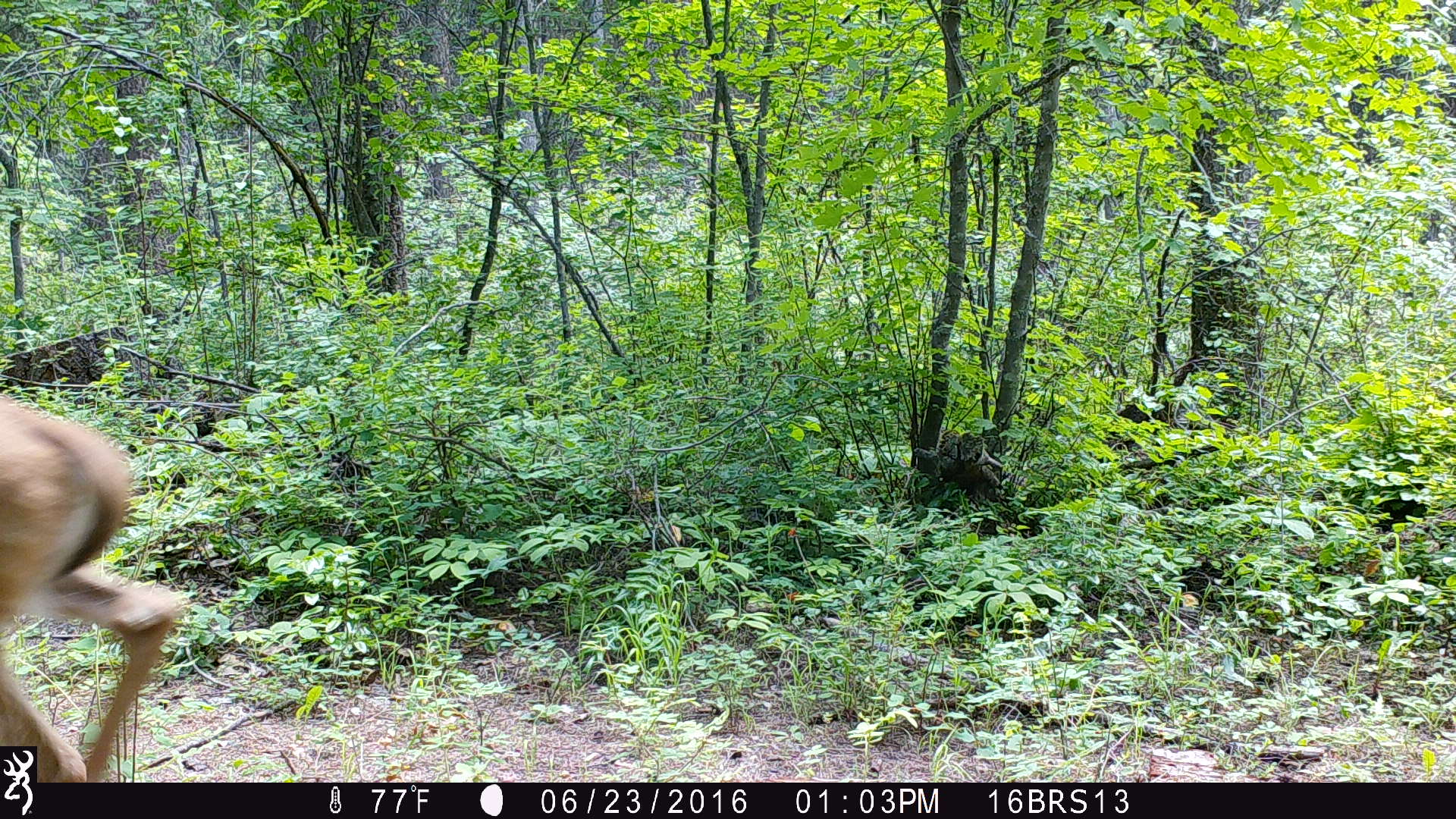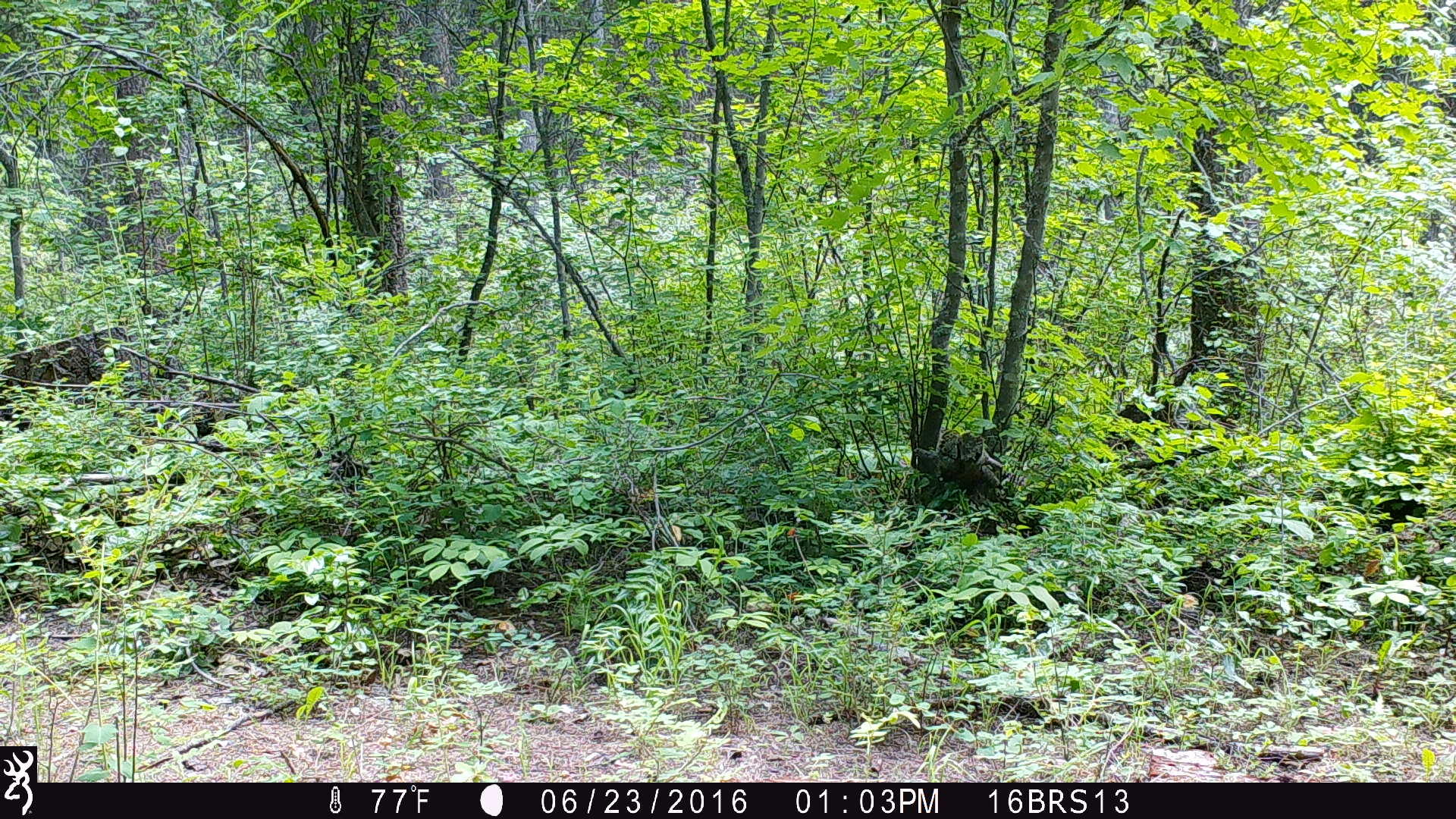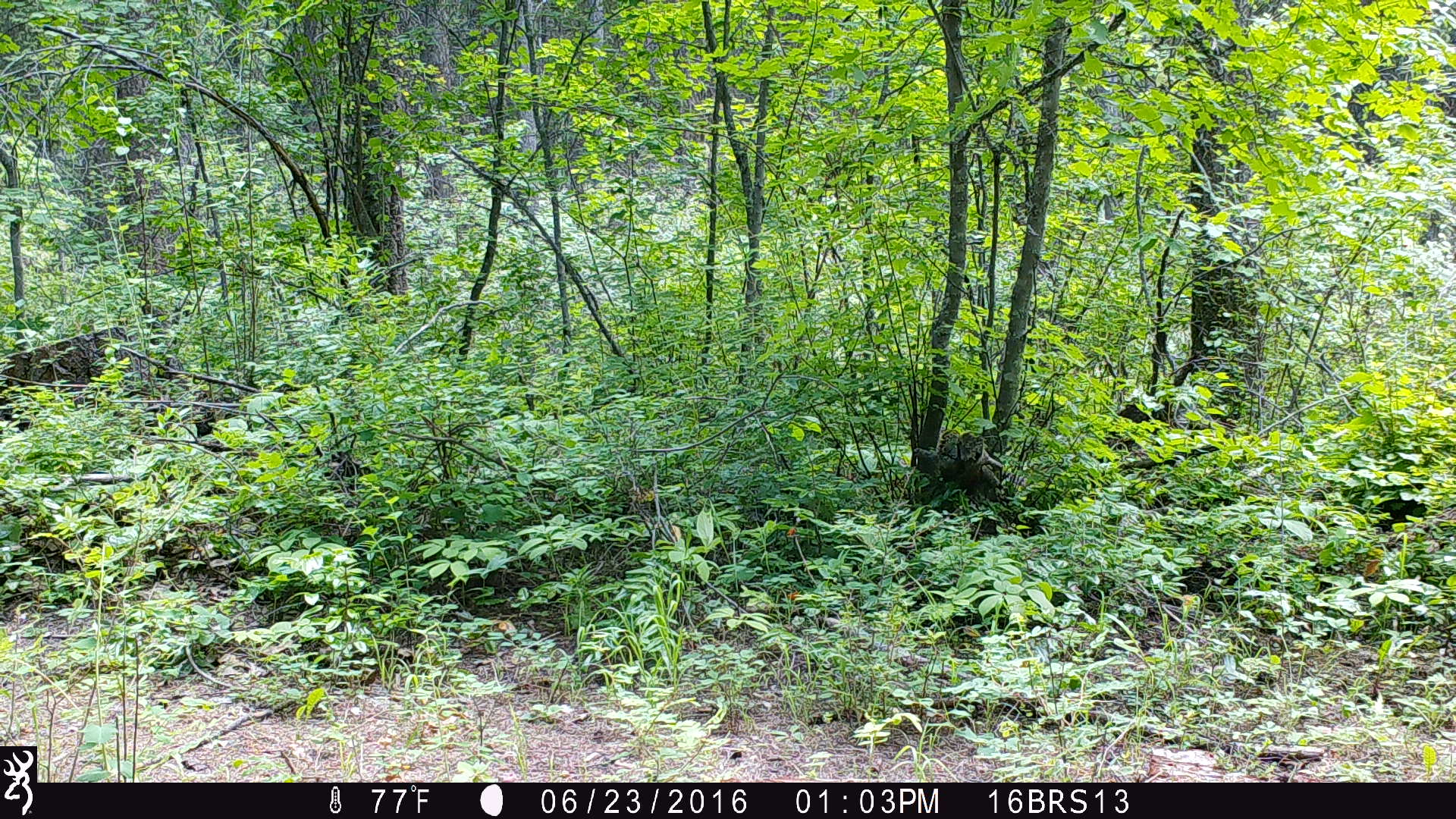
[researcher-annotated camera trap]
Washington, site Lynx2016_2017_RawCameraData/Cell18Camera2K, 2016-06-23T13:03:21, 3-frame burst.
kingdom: Animalia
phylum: Chordata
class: Mammalia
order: Artiodactyla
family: Cervidae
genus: Odocoileus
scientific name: Odocoileus virginianus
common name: white-tailed deer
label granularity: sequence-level